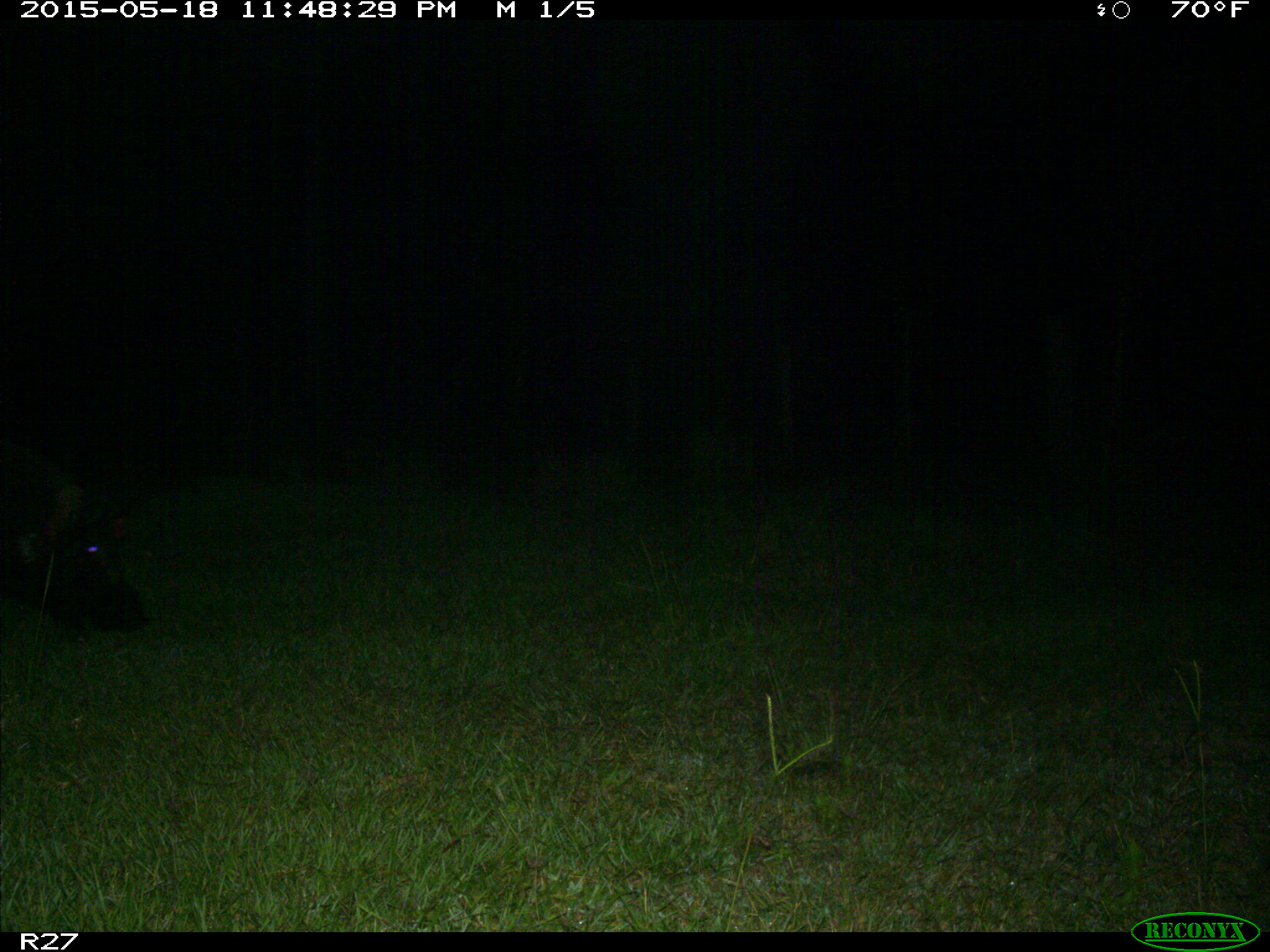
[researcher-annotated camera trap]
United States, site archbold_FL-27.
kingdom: Animalia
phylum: Chordata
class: Mammalia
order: Artiodactyla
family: Suidae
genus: Sus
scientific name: Sus scrofa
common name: wild boar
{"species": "Sus scrofa (wild boar)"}